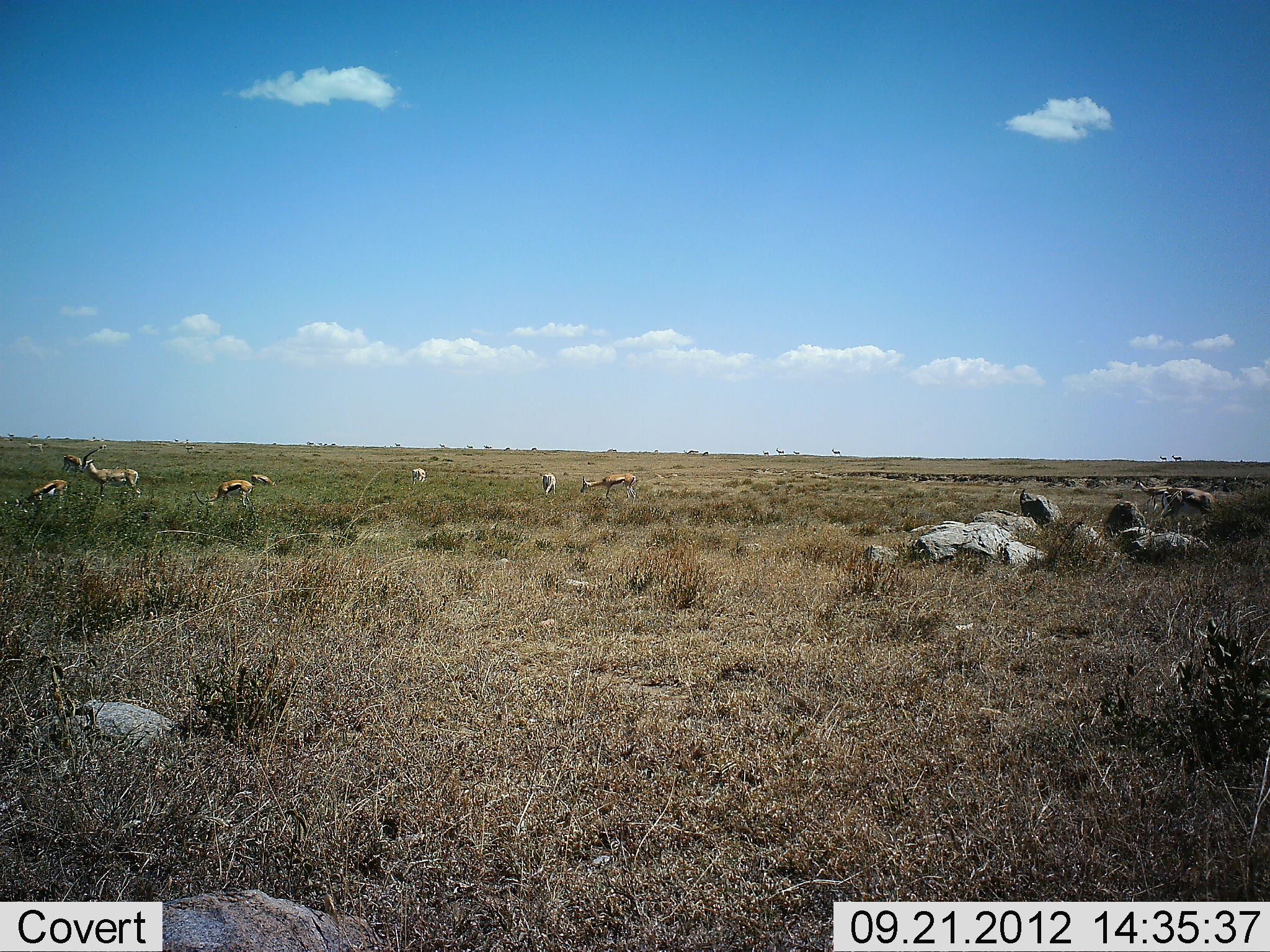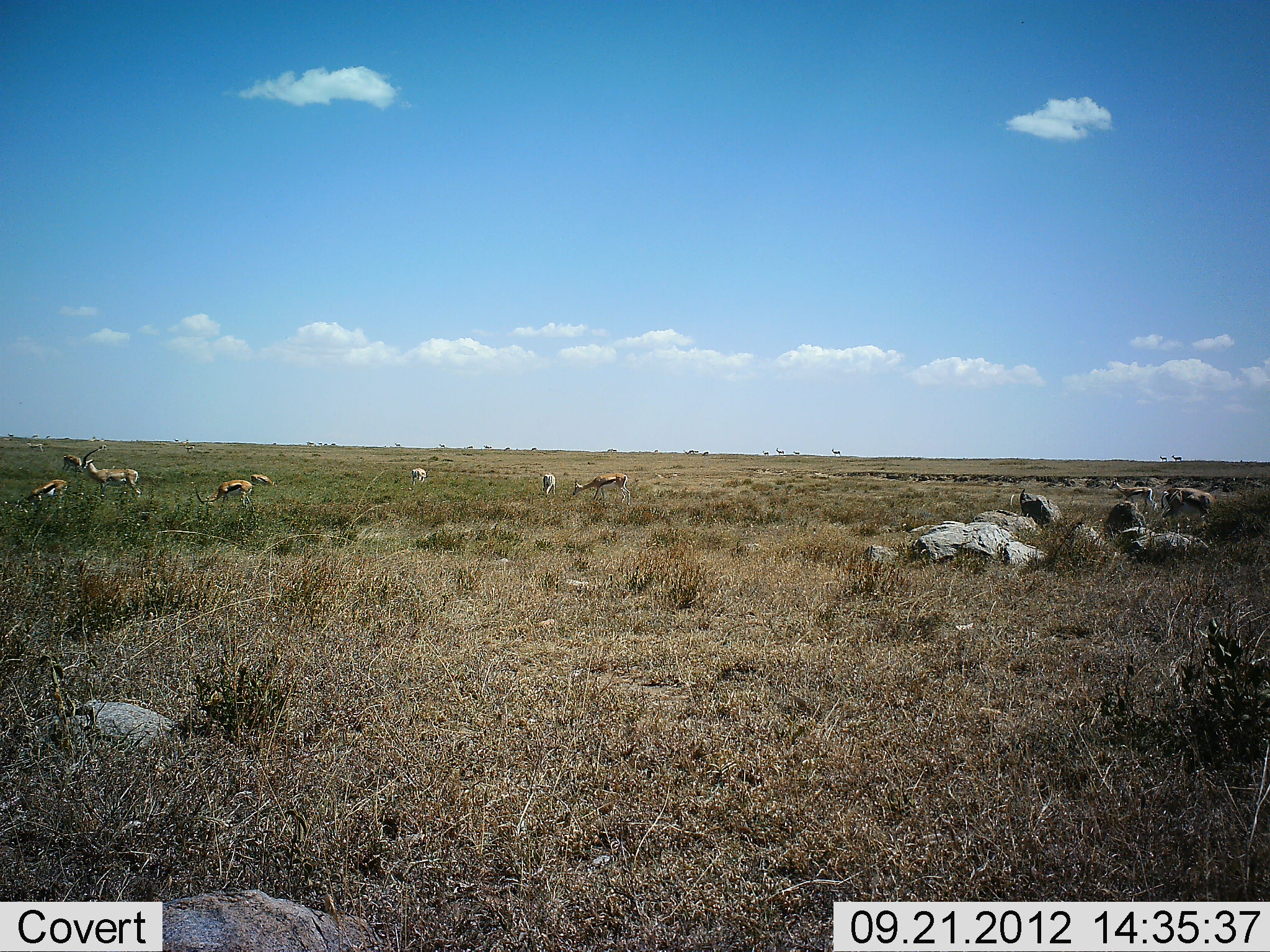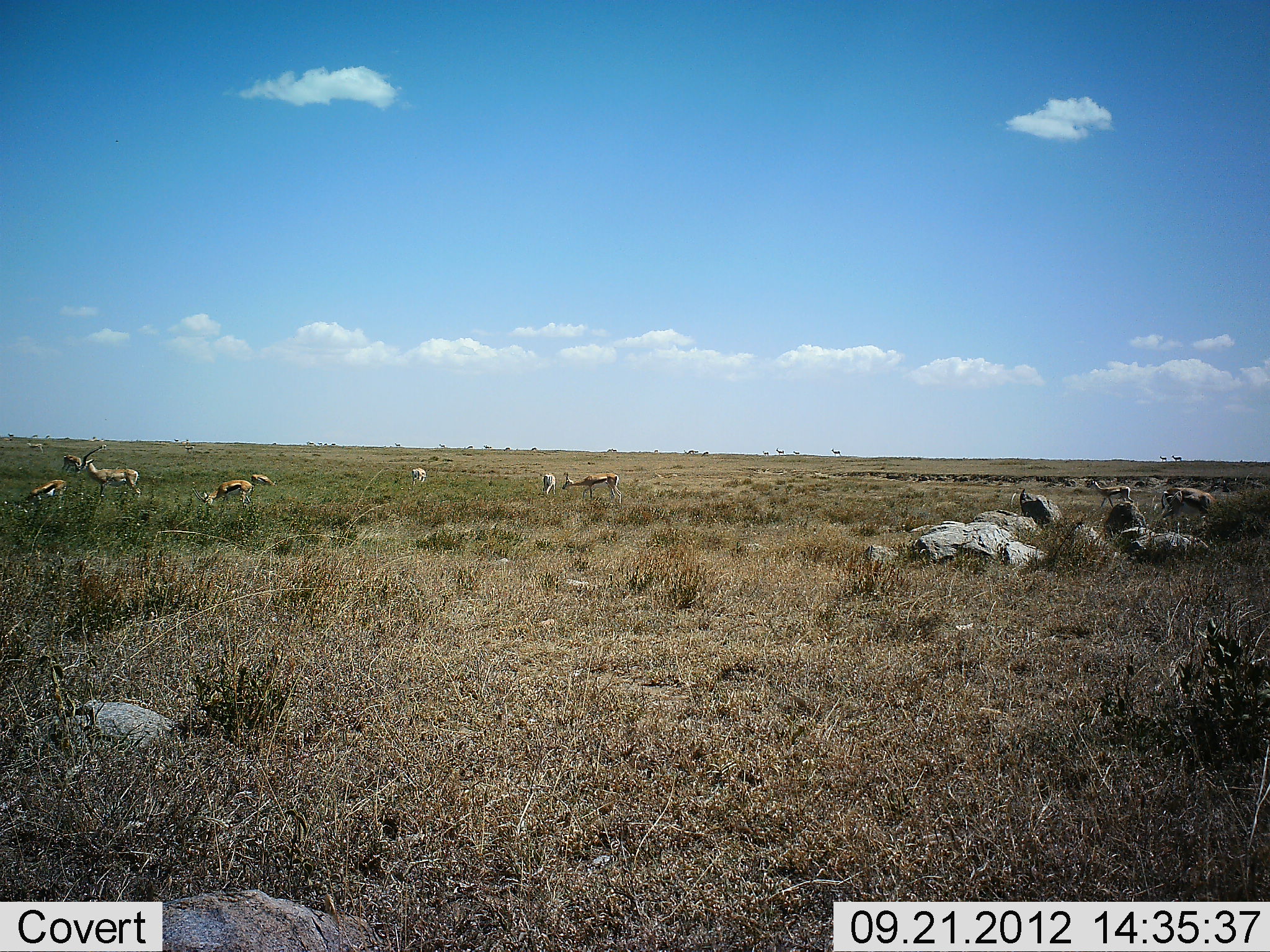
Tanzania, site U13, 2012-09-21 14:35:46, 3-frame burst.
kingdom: Animalia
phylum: Chordata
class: Mammalia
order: Artiodactyla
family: Bovidae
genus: Eudorcas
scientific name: Eudorcas thomsonii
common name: thomson's gazelle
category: gazellethomsons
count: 9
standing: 73%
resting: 0%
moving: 45%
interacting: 0%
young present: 0%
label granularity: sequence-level